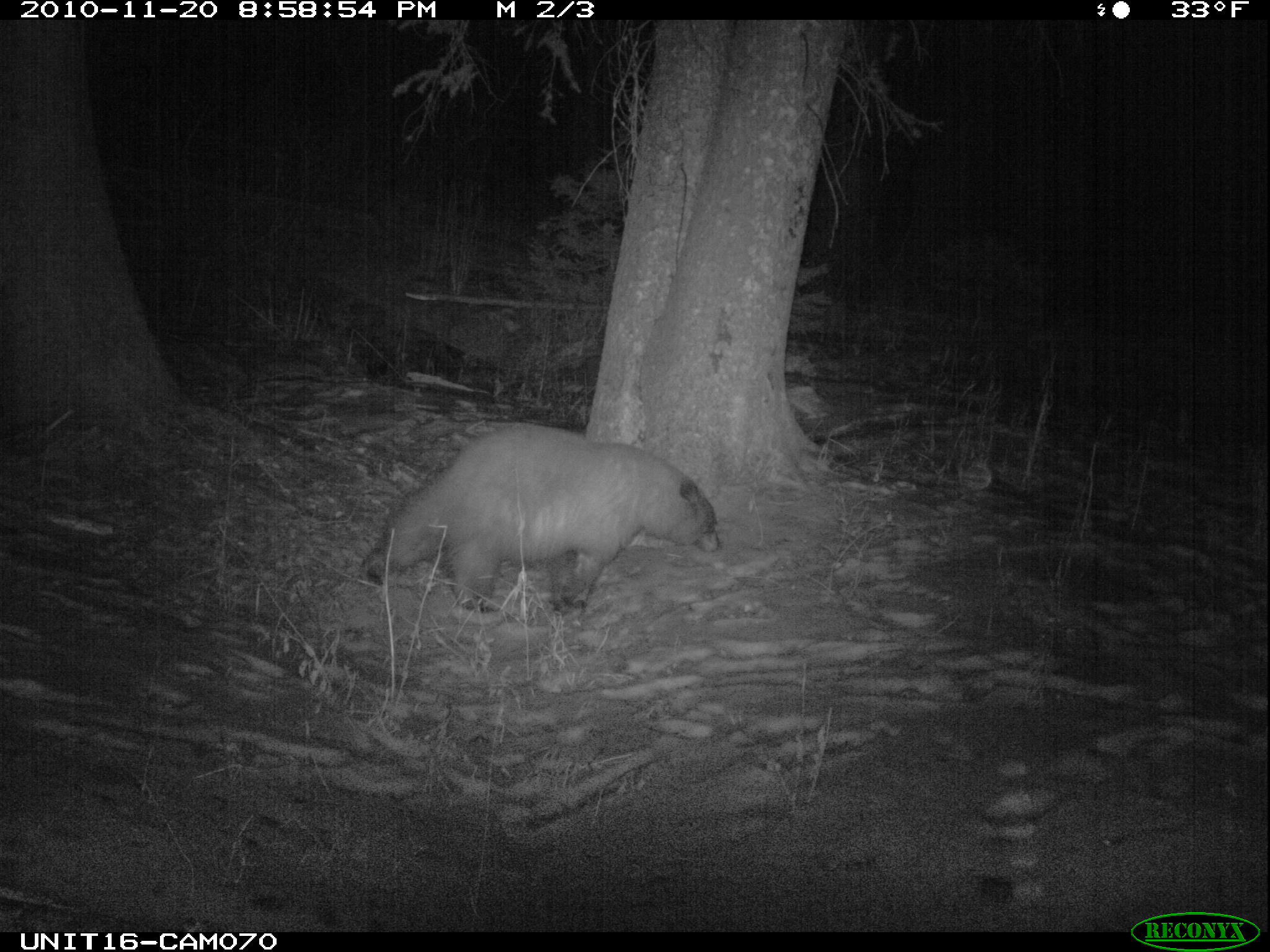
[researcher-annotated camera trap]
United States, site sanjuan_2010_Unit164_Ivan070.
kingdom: Animalia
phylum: Chordata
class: Mammalia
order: Carnivora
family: Ursidae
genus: Ursus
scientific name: Ursus americanus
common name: american black bear